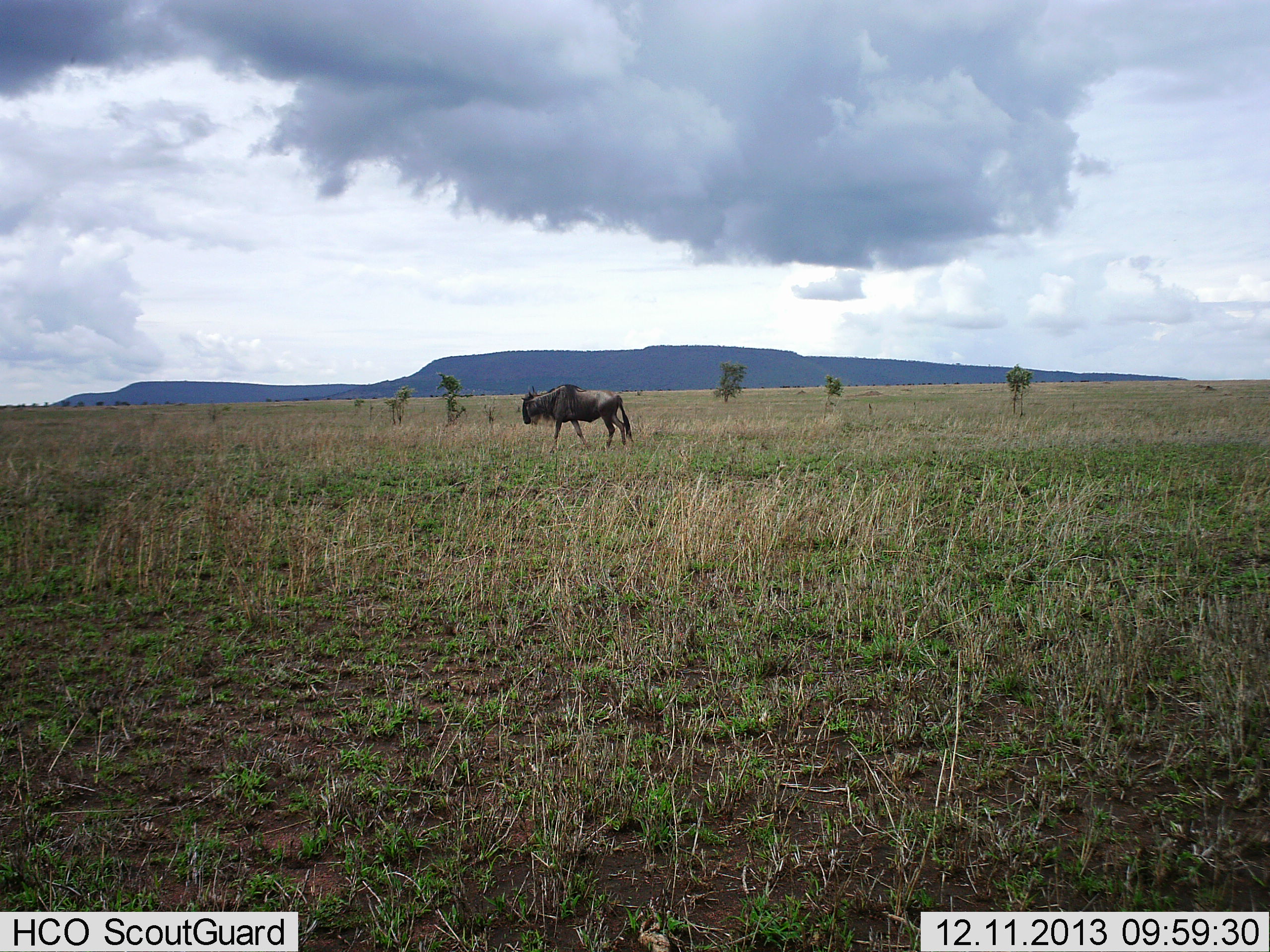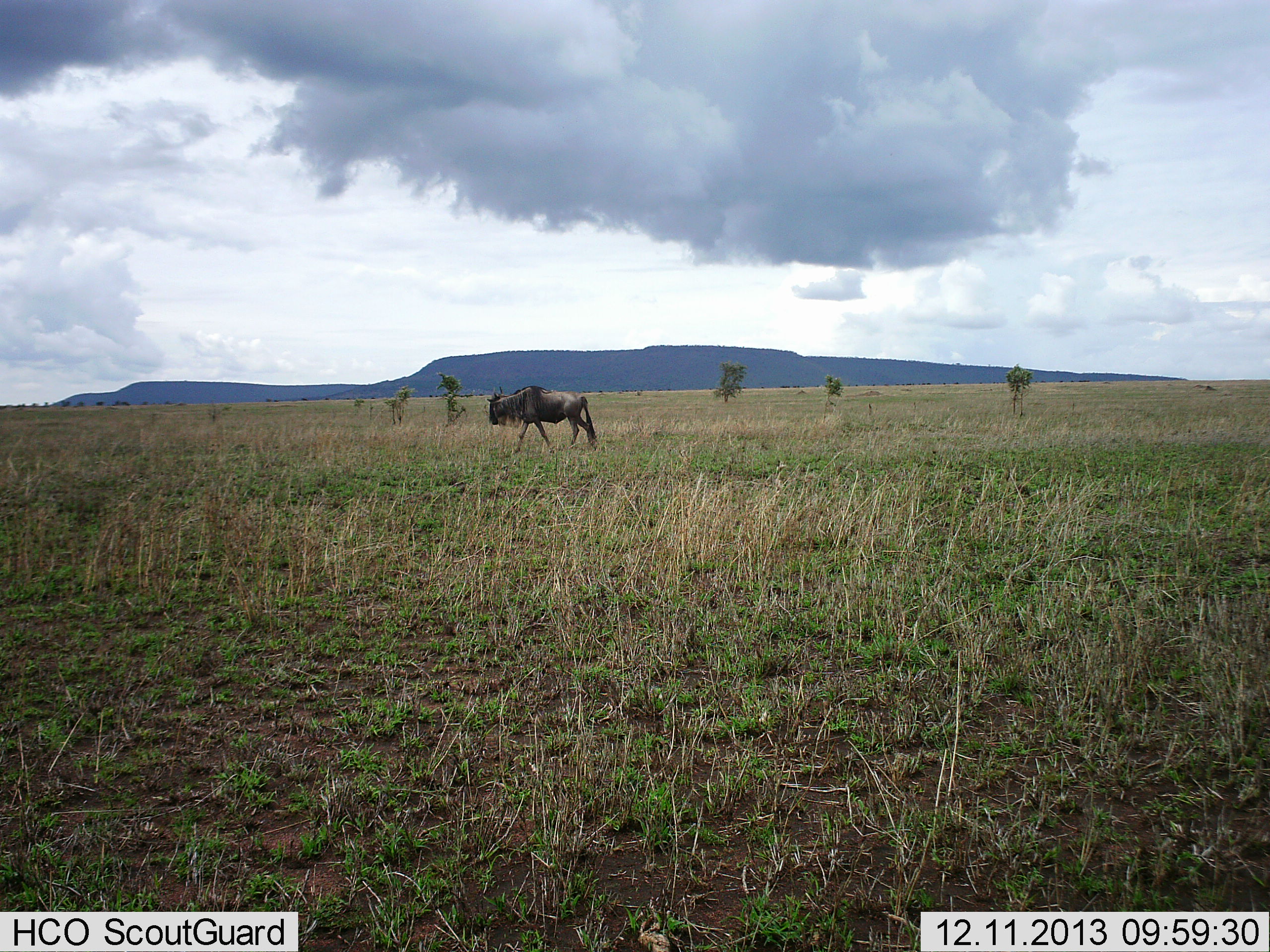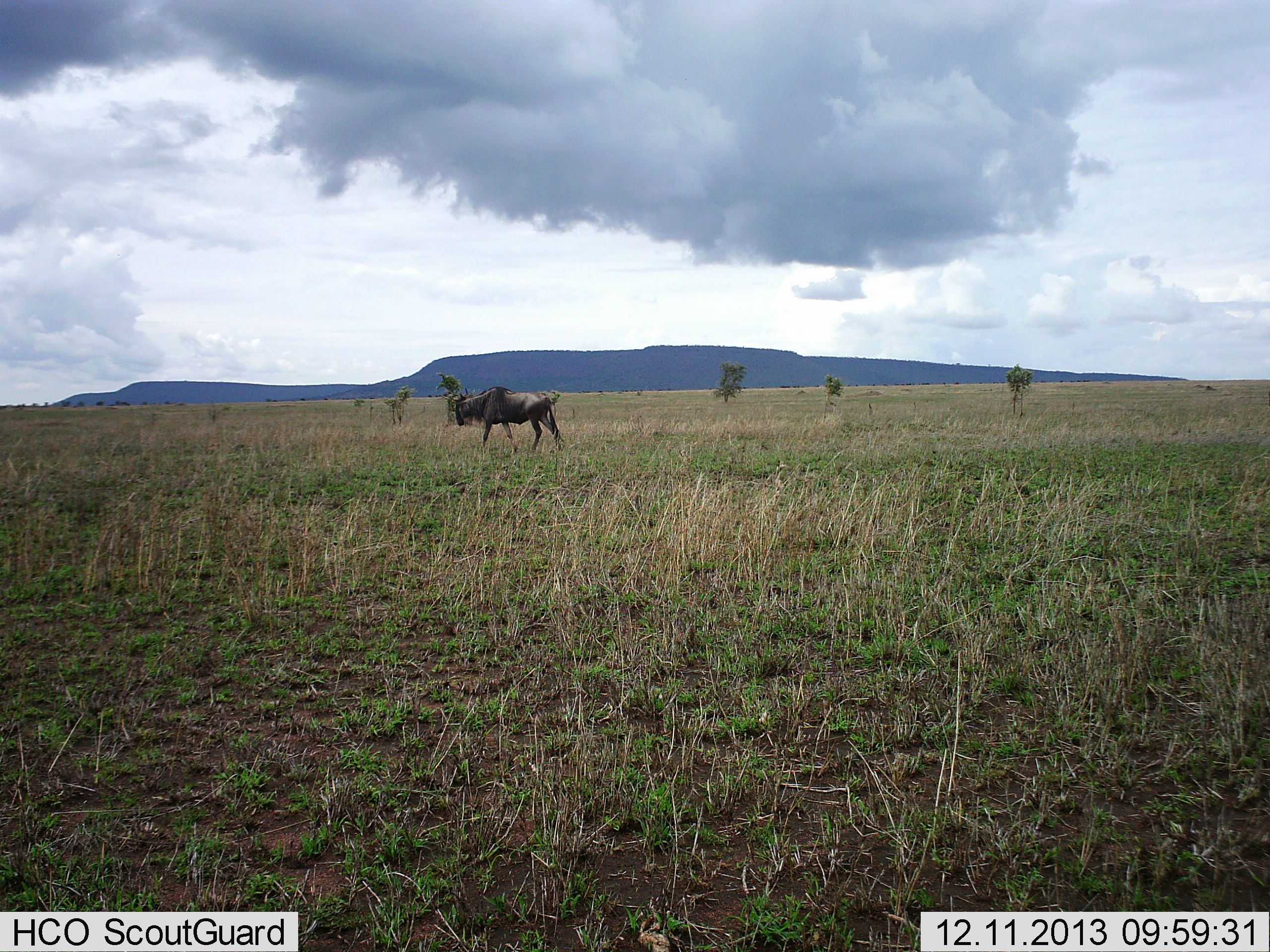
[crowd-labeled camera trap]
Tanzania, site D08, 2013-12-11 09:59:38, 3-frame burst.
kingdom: Animalia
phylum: Chordata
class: Mammalia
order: Artiodactyla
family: Bovidae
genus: Connochaetes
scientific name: Connochaetes taurinus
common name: blue wildebeest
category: wildebeest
Wildebeest (blue wildebeest) (Connochaetes taurinus), count 1. Behavior (volunteer vote fractions): standing 0%, resting 0%, moving 100%, interacting 0%. Young present (vote fraction): 0%. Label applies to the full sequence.